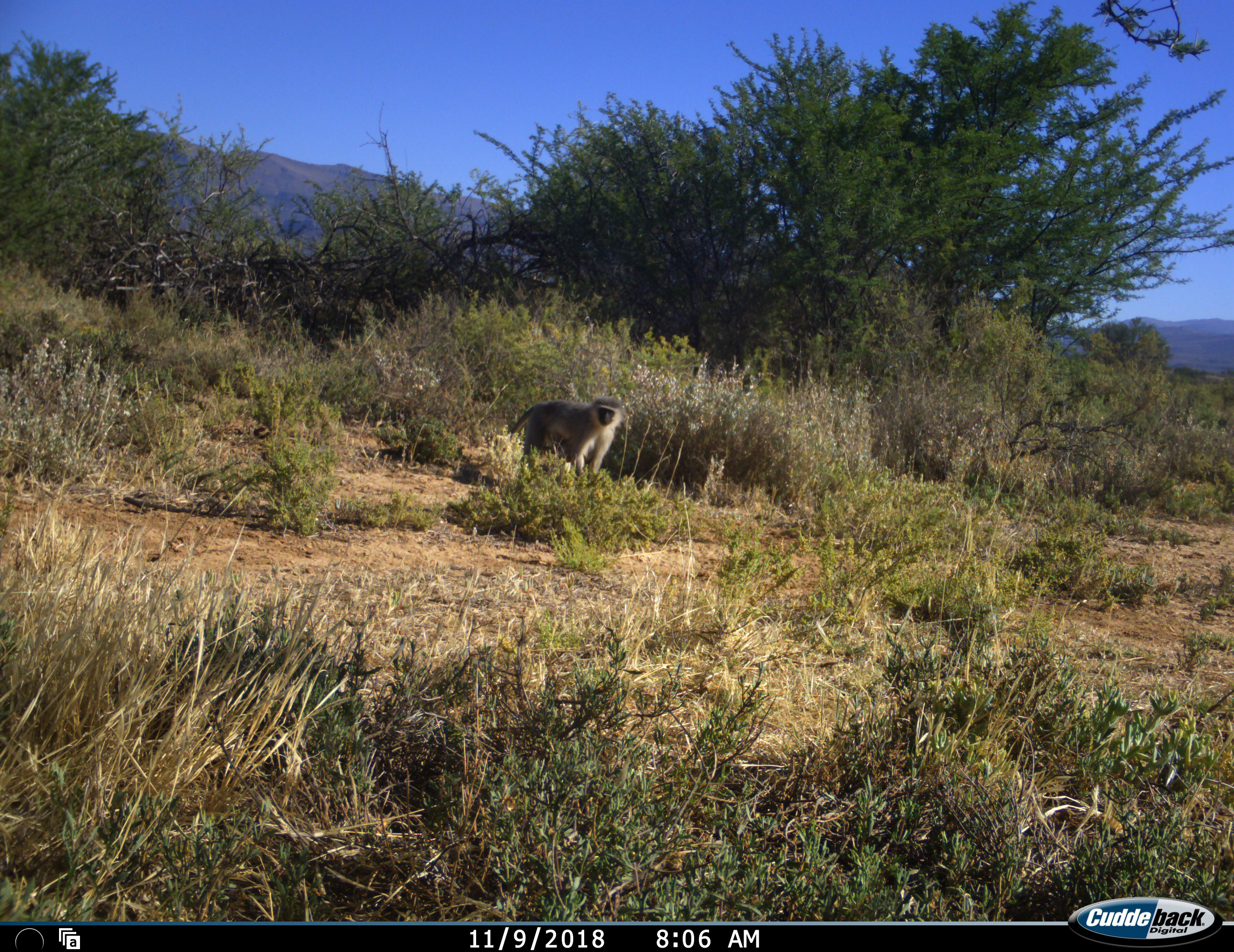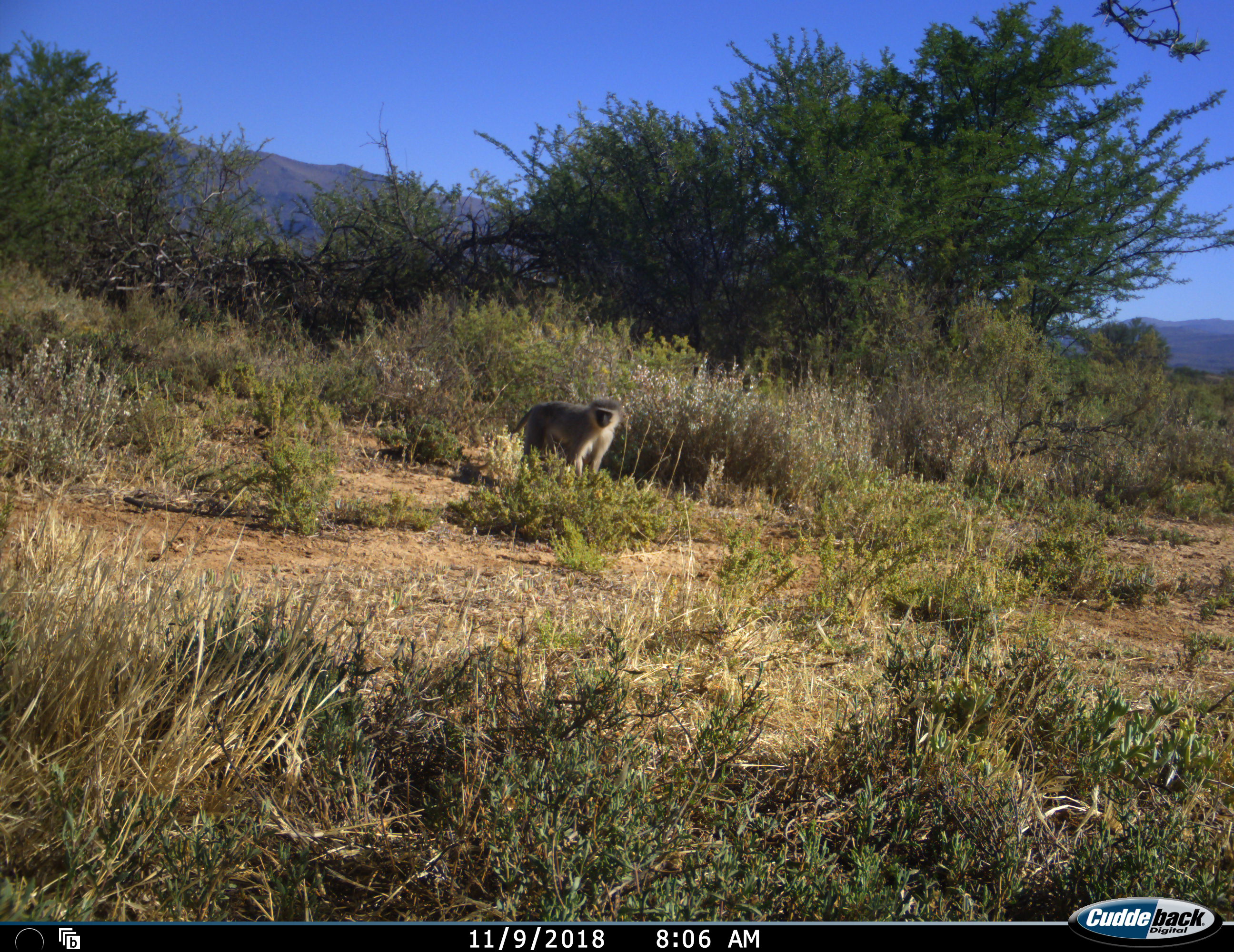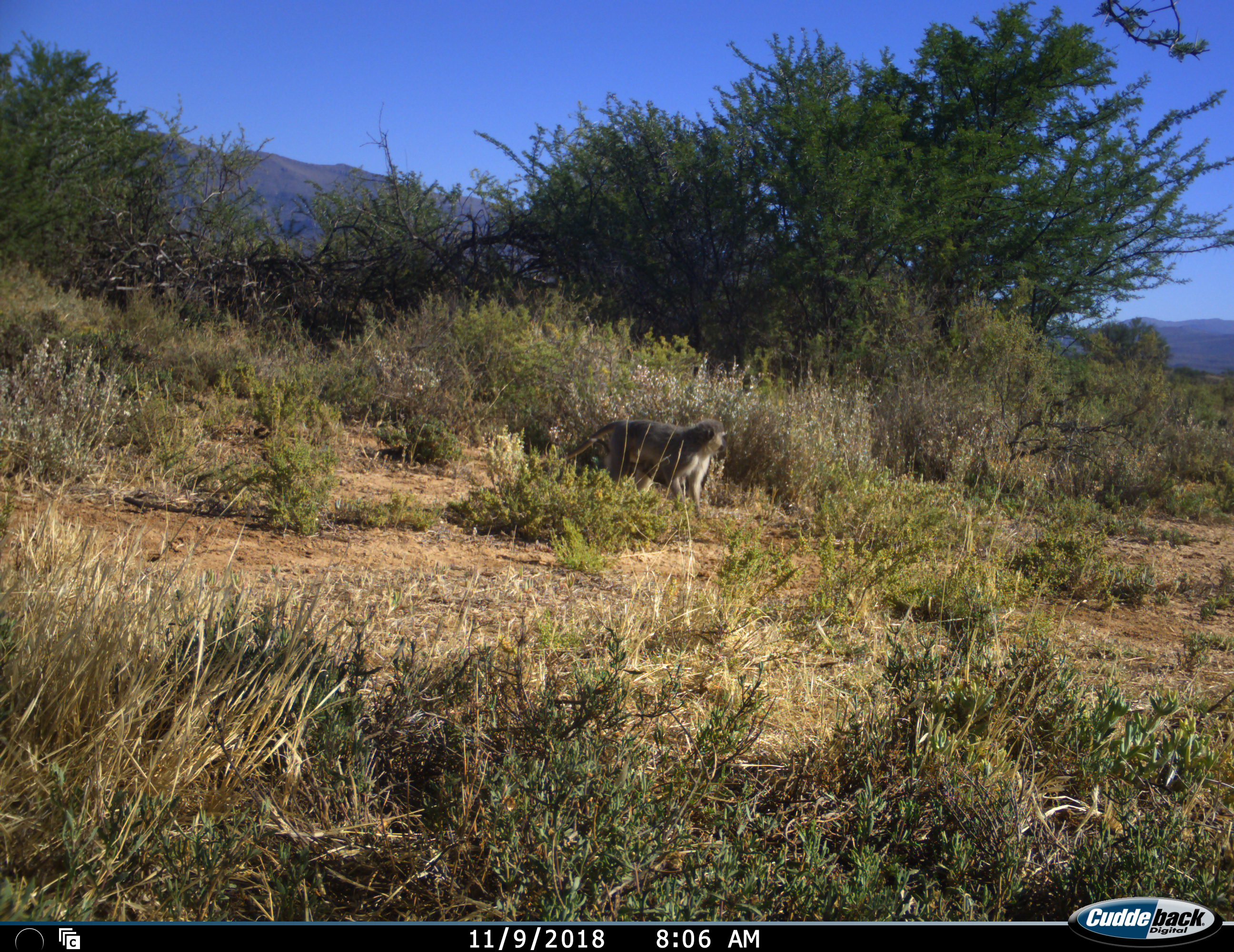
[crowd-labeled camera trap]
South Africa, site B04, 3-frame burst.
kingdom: Animalia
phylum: Chordata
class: Mammalia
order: Primates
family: Cercopithecidae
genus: Chlorocebus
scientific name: Chlorocebus pygerythrus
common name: vervet monkey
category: monkeyvervet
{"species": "monkeyvervet (vervet monkey) (Chlorocebus pygerythrus)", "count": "1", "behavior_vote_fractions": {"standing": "30%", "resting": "0%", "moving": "80%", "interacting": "0%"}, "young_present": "10%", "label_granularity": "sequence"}